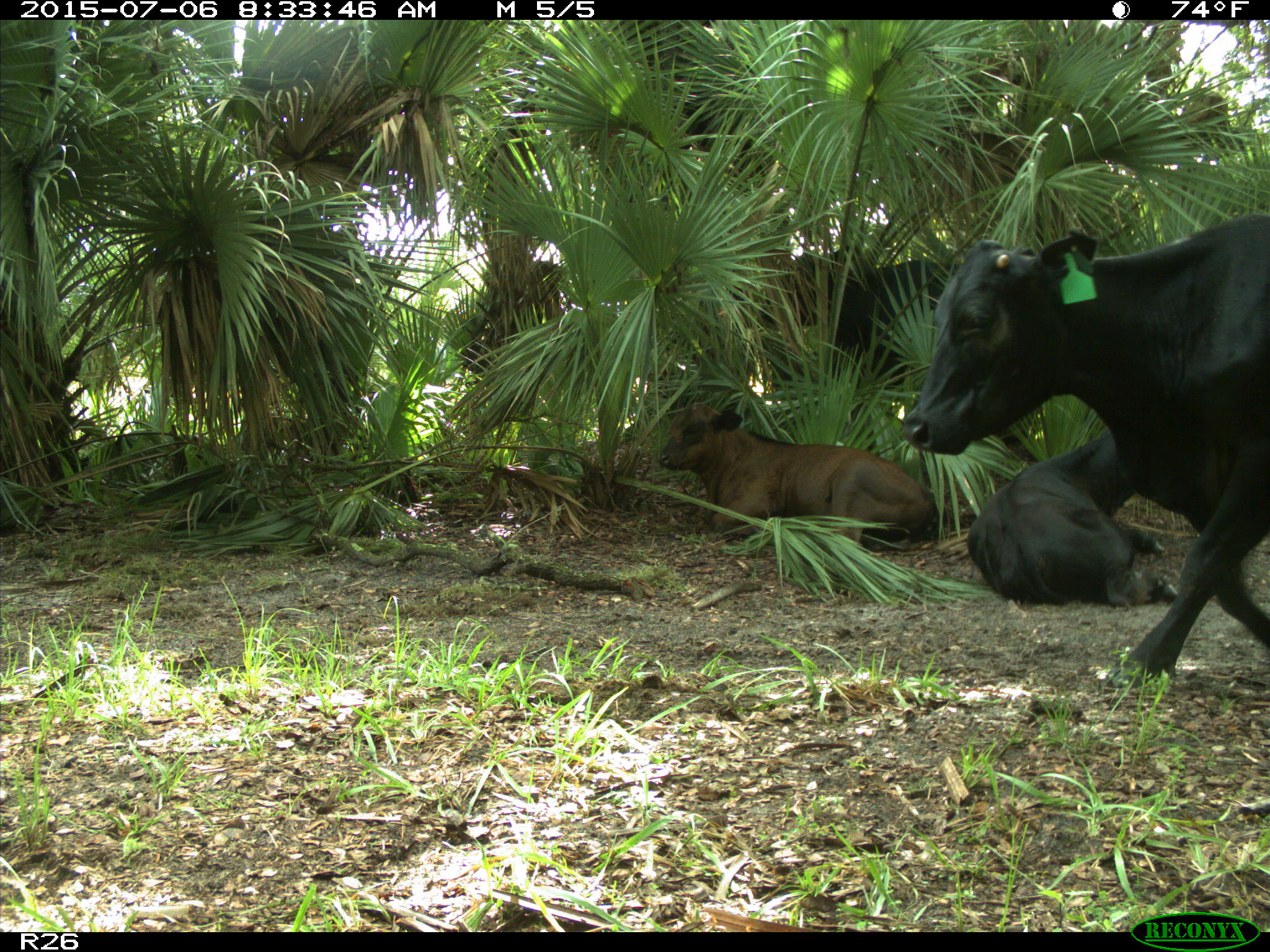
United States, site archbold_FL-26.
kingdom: Animalia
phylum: Chordata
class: Mammalia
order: Artiodactyla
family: Bovidae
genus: Bos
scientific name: Bos taurus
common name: domestic cow